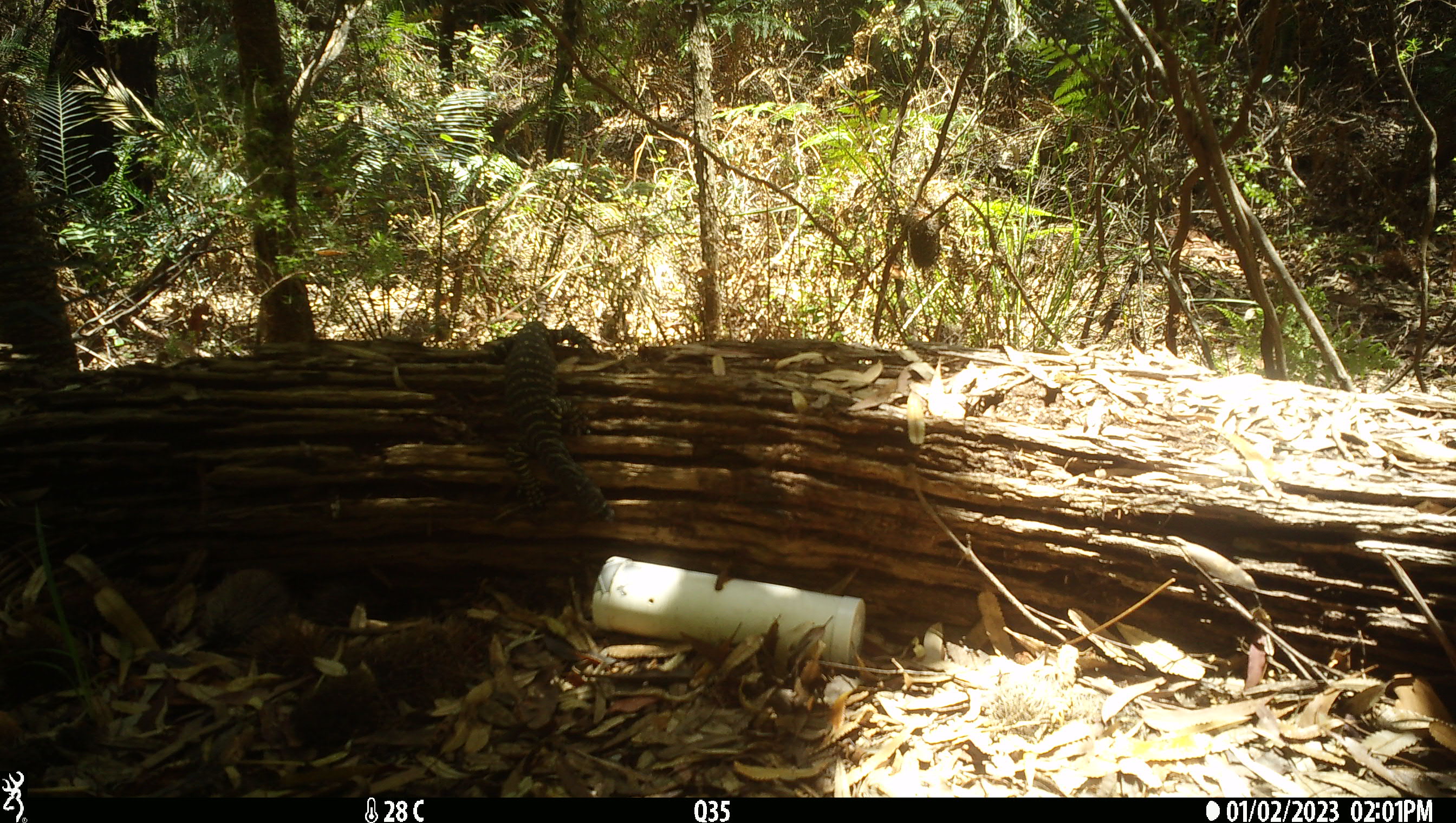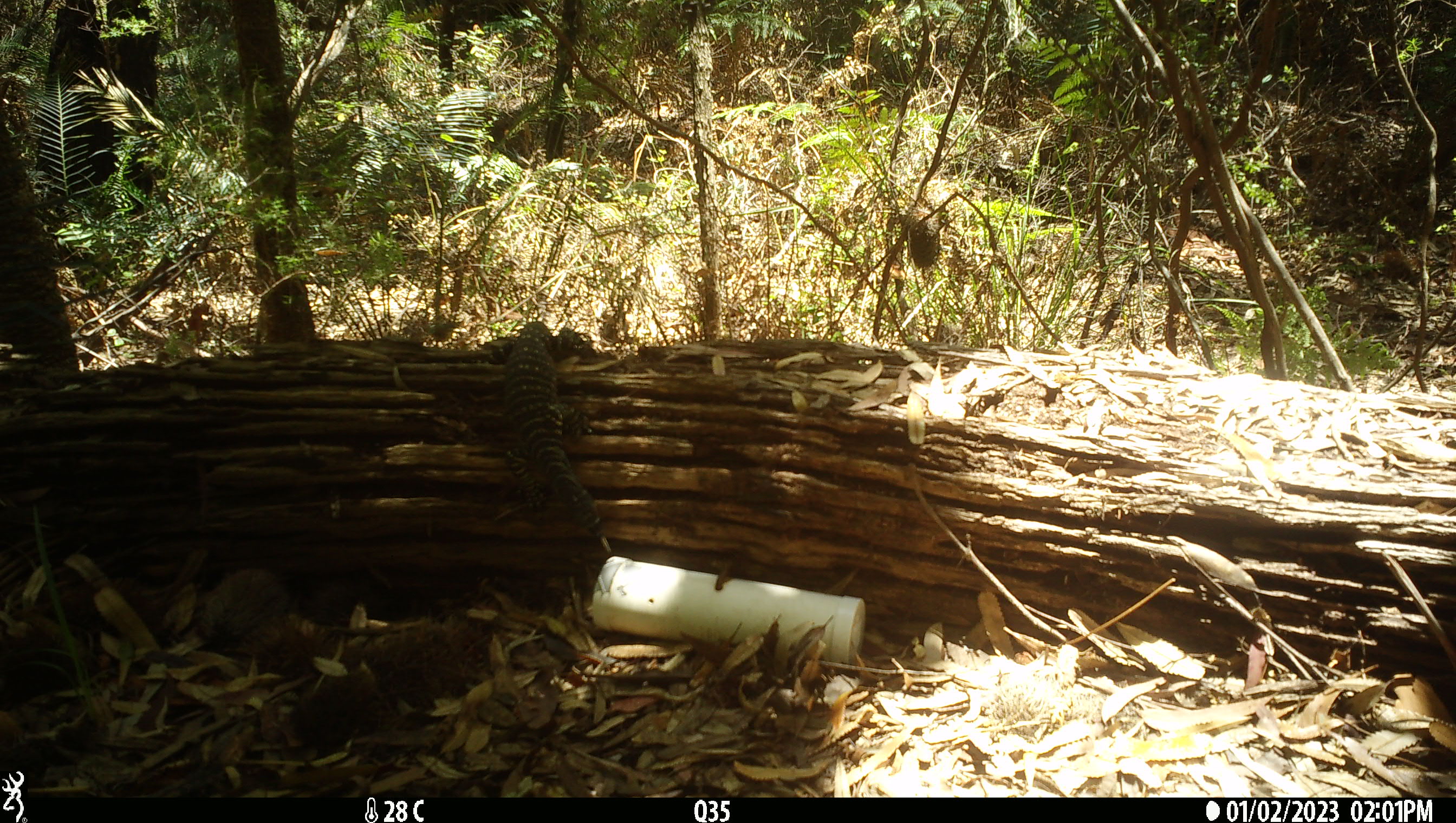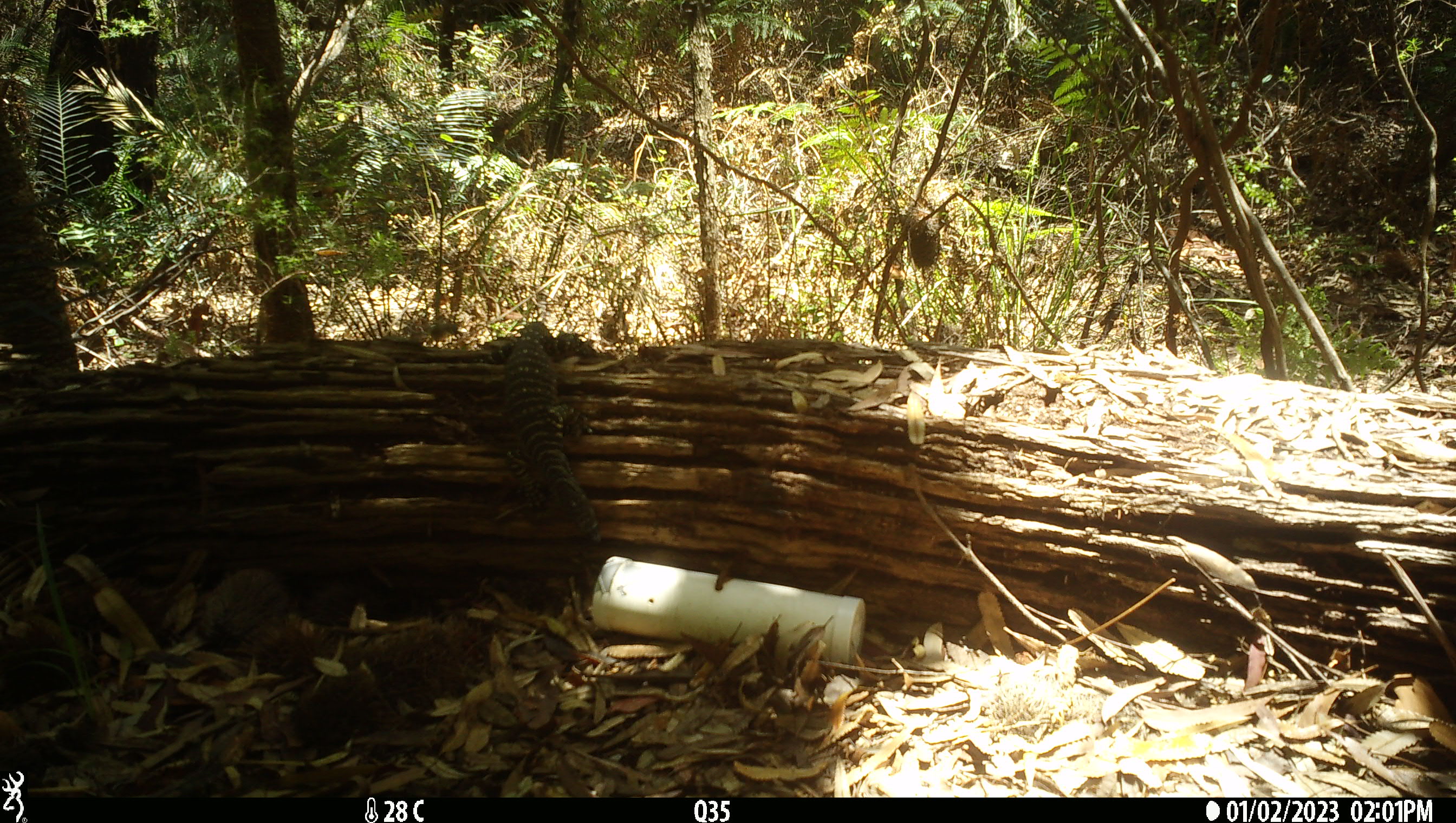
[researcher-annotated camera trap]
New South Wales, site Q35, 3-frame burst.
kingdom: Animalia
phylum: Chordata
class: Reptilia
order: Squamata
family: Varanidae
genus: Varanus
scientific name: Varanus varius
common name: lace monitor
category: goanna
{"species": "goanna (lace monitor) (Varanus varius)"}